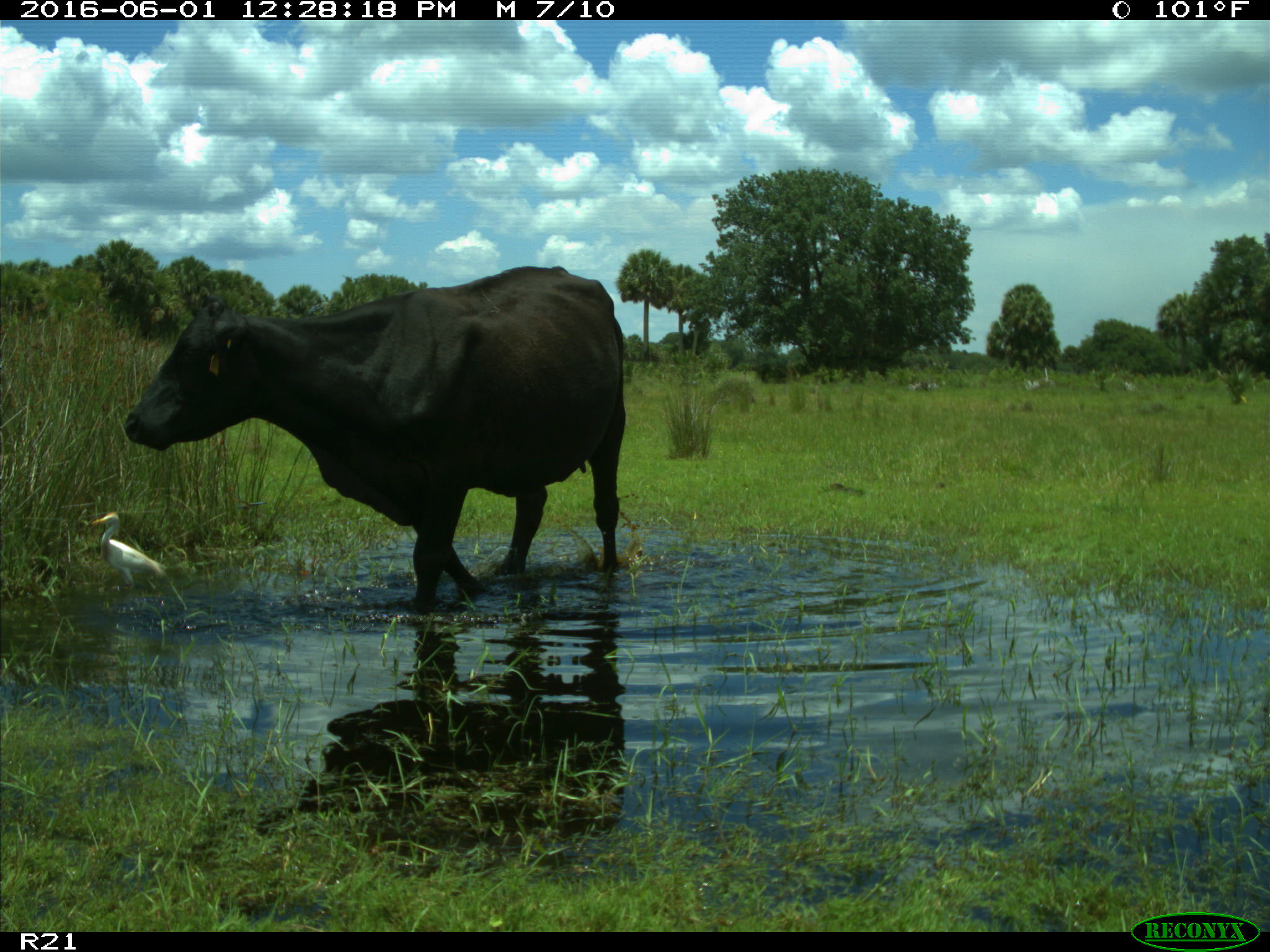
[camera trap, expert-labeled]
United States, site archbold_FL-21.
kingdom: Animalia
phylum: Chordata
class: Mammalia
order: Artiodactyla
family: Bovidae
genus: Bos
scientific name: Bos taurus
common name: domestic cow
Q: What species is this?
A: Bos taurus (domestic cow).